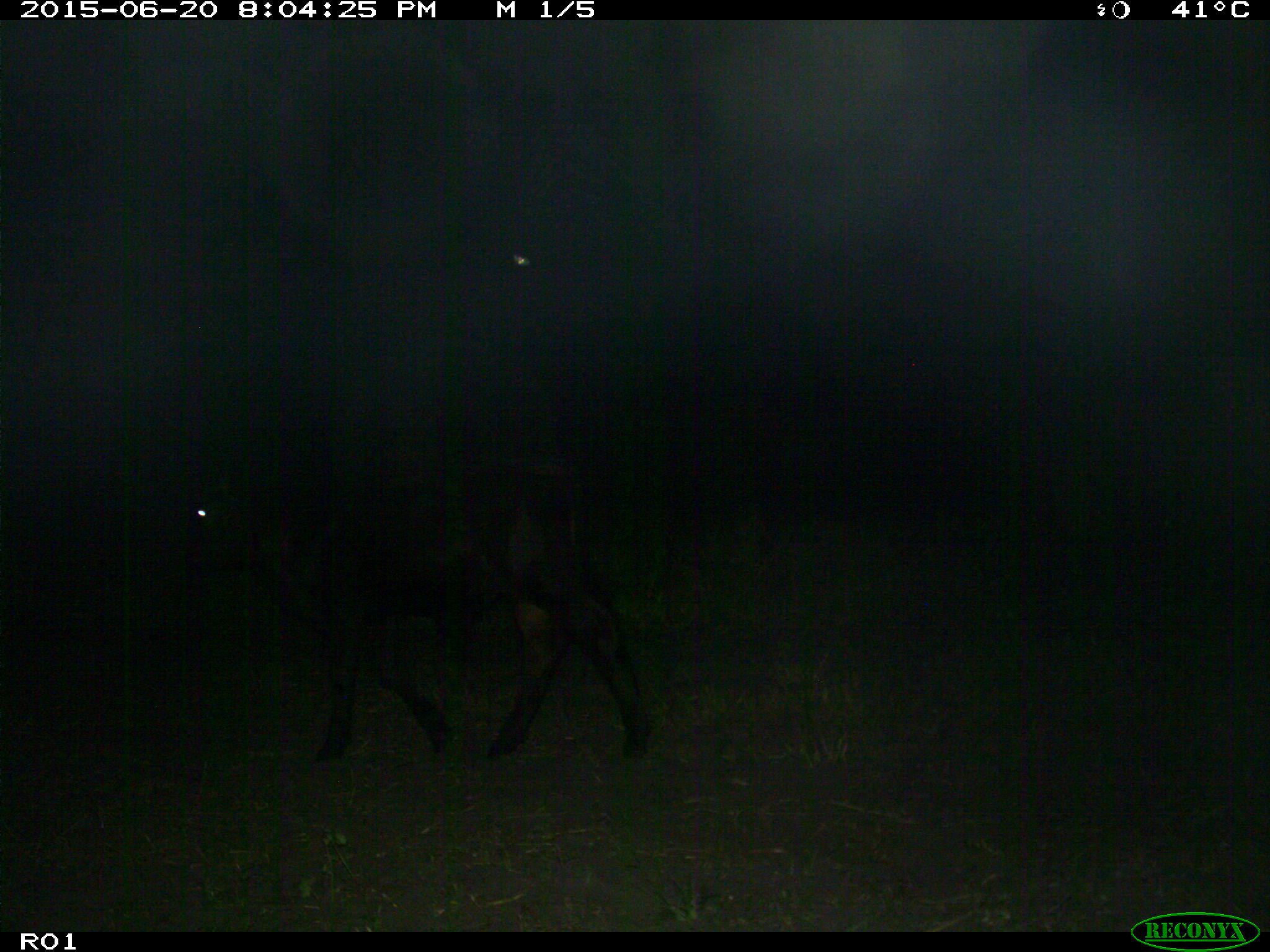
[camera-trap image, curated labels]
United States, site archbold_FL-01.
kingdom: Animalia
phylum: Chordata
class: Mammalia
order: Artiodactyla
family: Bovidae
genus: Bos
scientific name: Bos taurus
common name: domestic cow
Bos taurus (domestic cow).